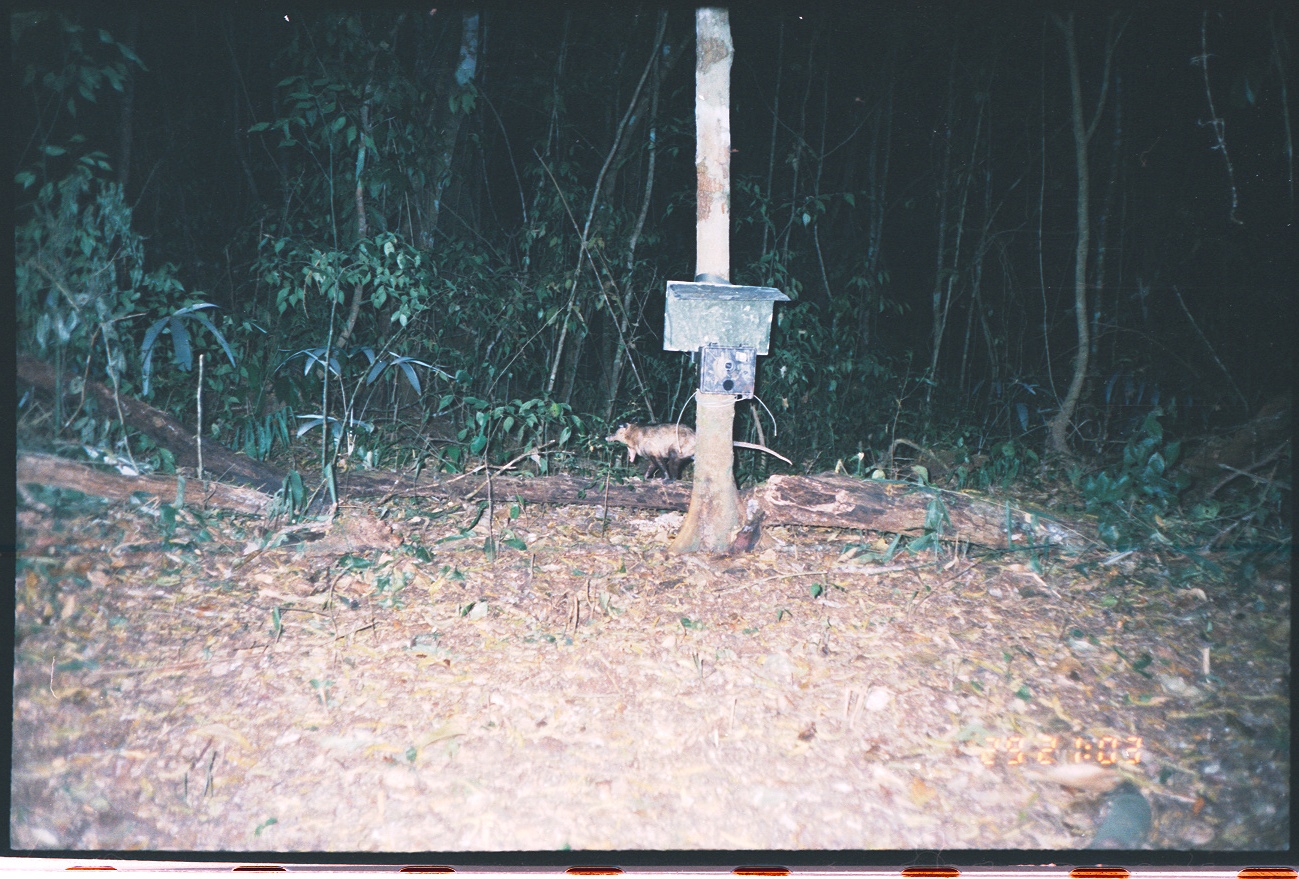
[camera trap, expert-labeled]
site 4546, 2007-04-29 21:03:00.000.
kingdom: Animalia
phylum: Chordata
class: Mammalia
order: Didelphimorphia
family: Didelphidae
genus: Didelphis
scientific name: Didelphis marsupialis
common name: southern opossum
Didelphis marsupialis (southern opossum), count 1.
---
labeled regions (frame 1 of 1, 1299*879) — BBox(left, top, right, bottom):
didelphis marsupialis: BBox(604, 423, 791, 480)